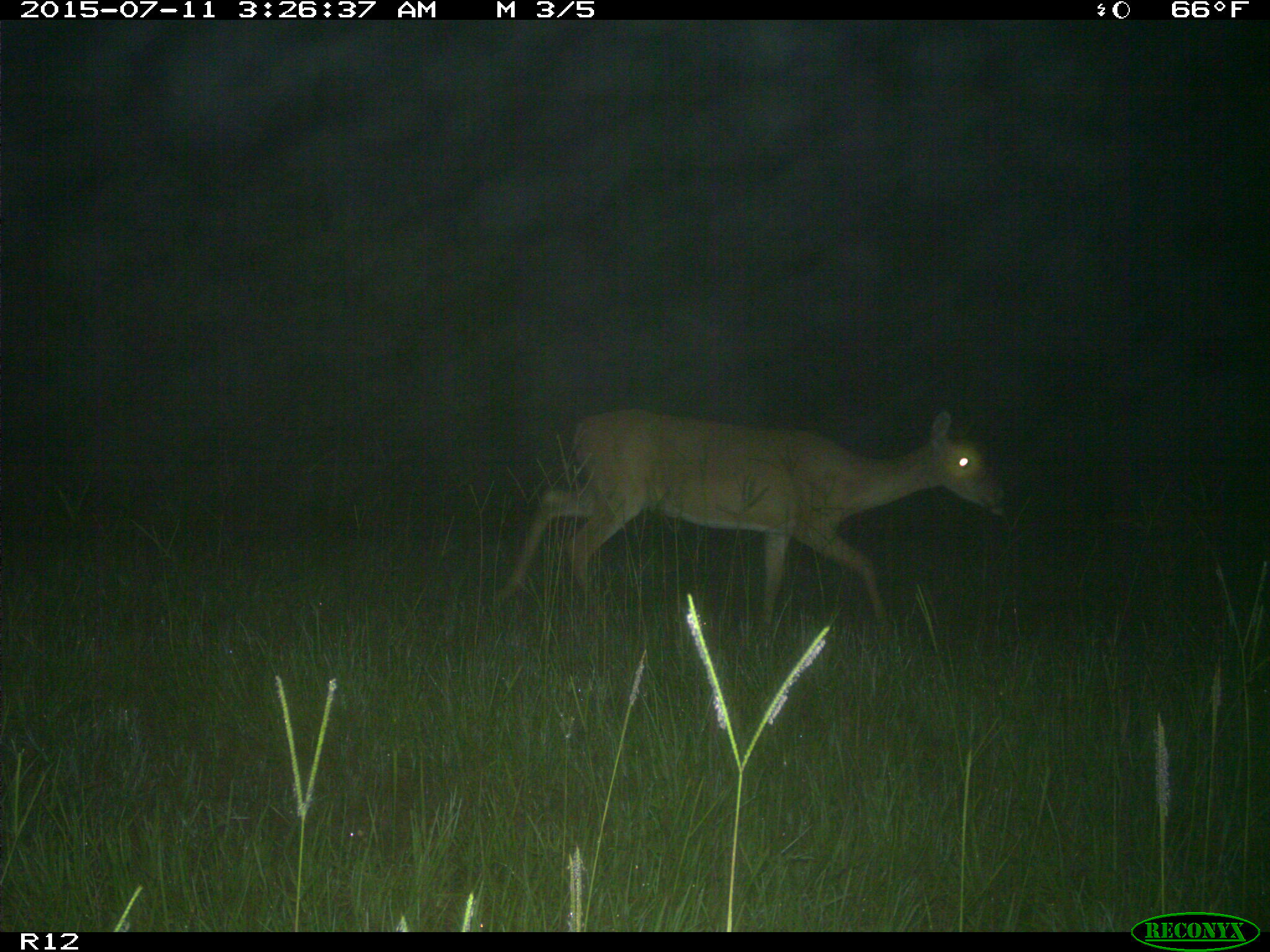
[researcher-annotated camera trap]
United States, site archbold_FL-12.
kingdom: Animalia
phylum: Chordata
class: Mammalia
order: Artiodactyla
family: Cervidae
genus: Odocoileus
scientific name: Odocoileus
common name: deer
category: unidentified deer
Unidentified deer (deer) (Odocoileus).